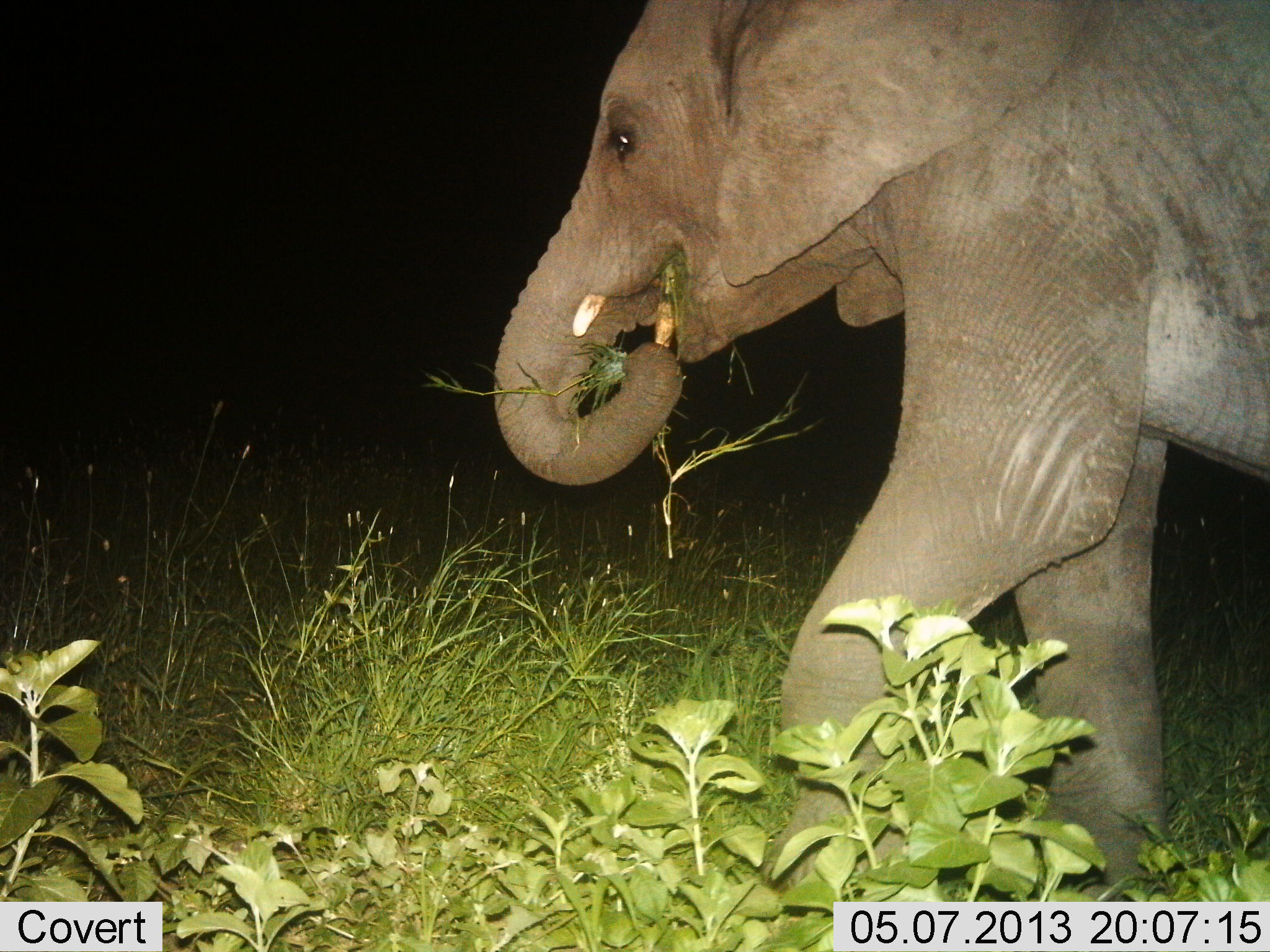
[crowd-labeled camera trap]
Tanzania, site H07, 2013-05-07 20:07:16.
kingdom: Animalia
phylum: Chordata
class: Mammalia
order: Proboscidea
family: Elephantidae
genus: Loxodonta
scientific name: Loxodonta africana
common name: african bush elephant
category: elephant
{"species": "elephant (african bush elephant) (Loxodonta africana)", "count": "1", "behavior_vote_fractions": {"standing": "15%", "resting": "0%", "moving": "35%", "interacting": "0%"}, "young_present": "0%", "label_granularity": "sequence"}